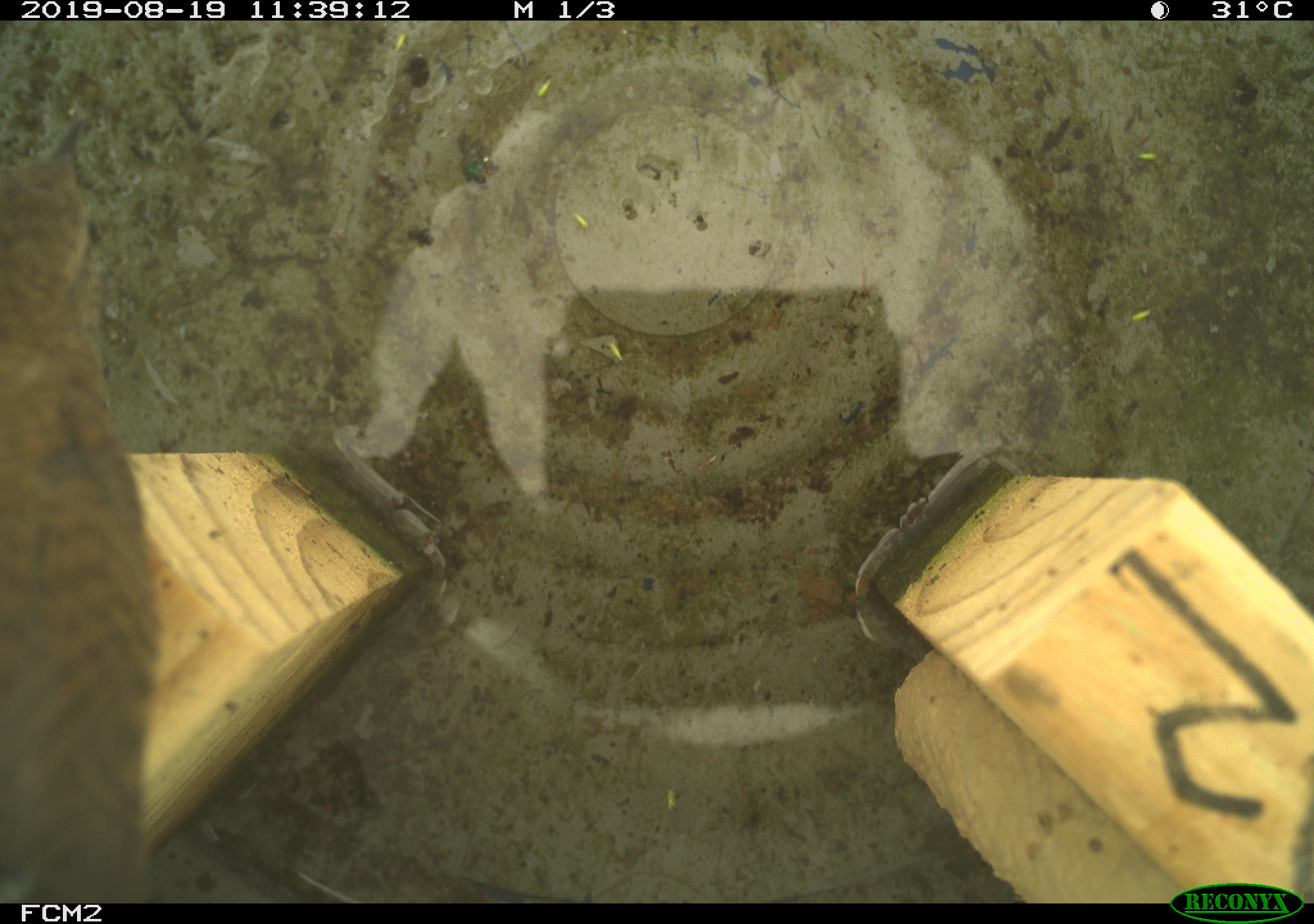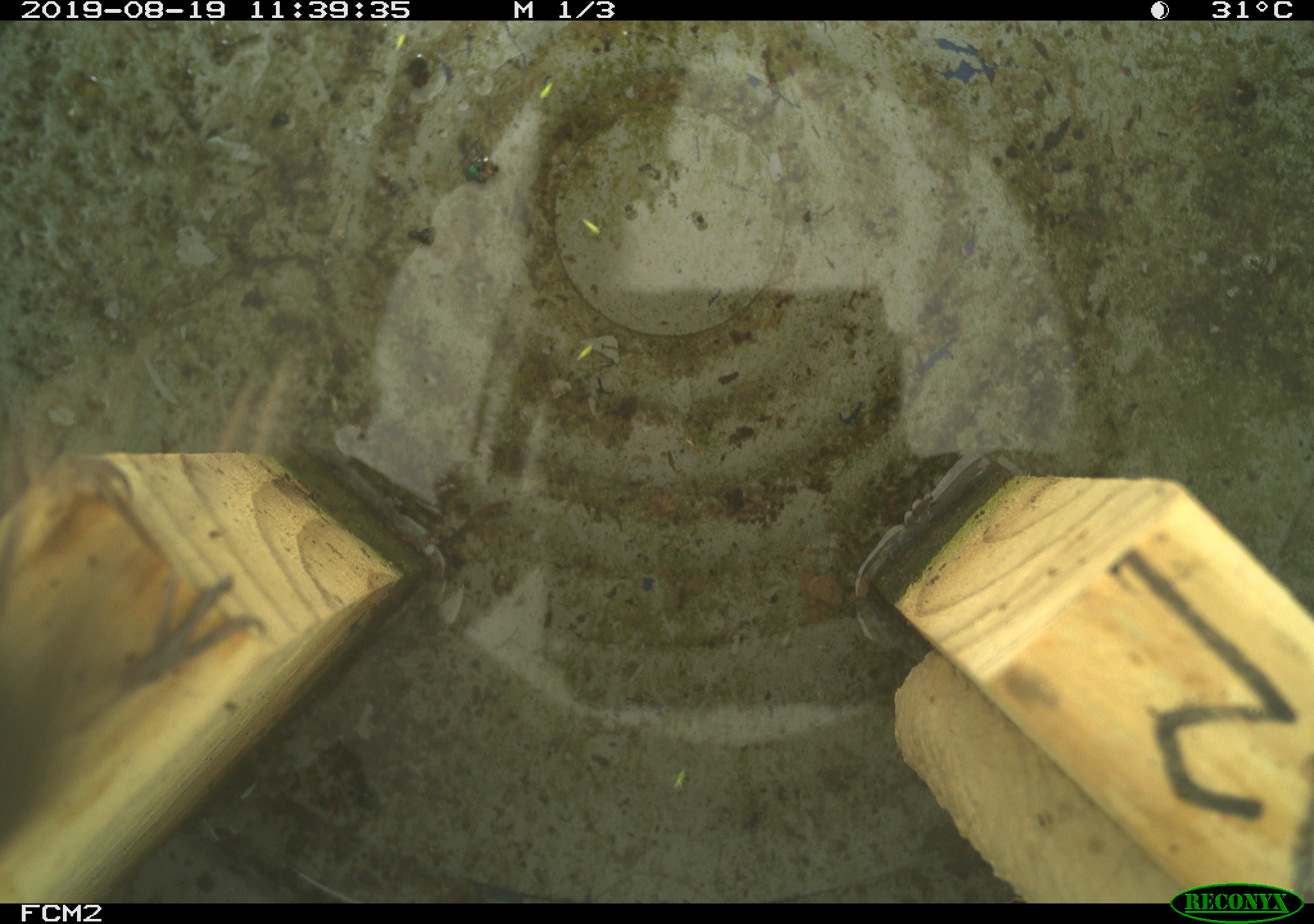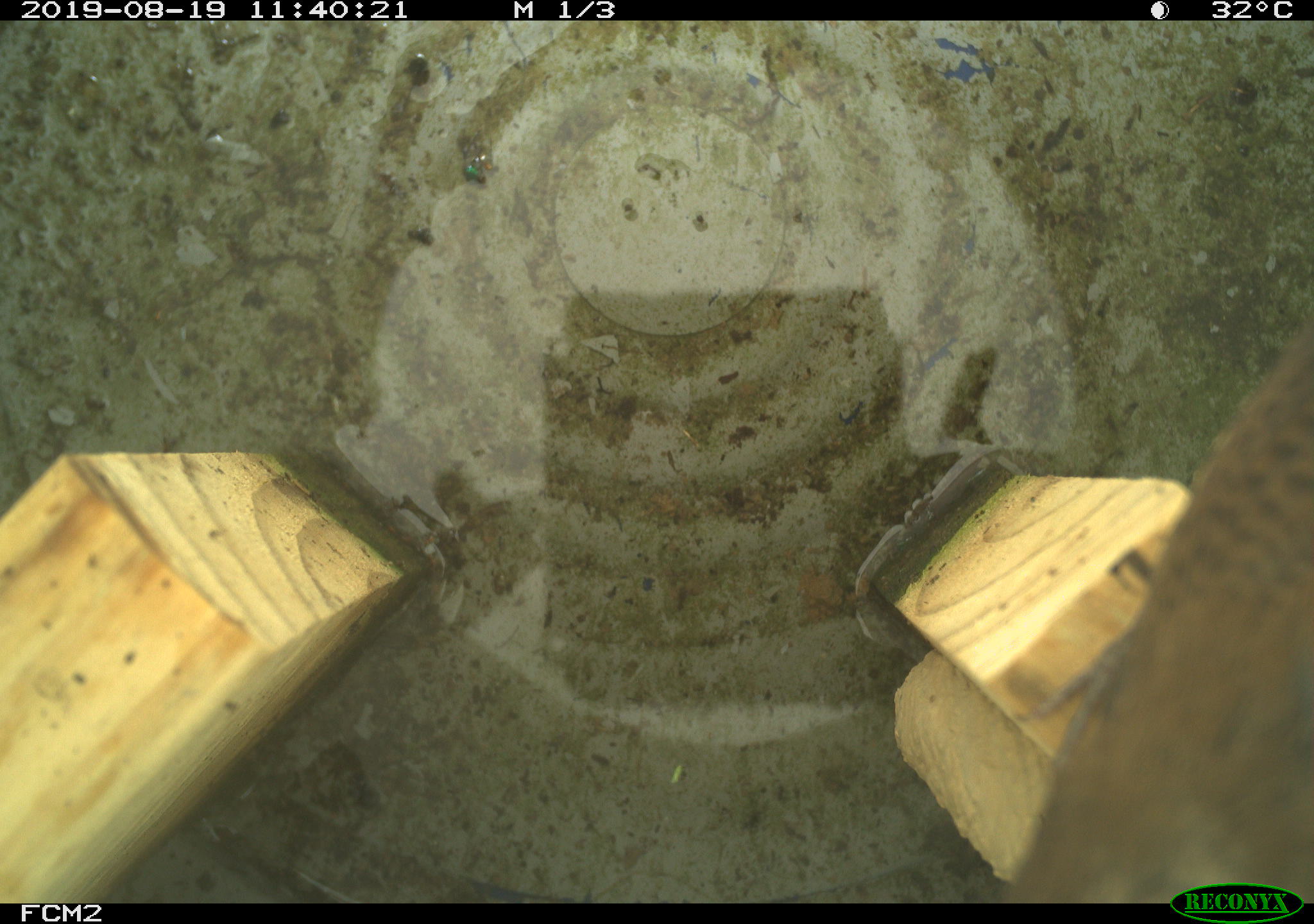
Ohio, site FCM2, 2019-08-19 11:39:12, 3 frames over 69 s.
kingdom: Animalia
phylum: Chordata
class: Aves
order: Passeriformes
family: Troglodytidae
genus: Troglodytes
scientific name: Troglodytes aedon aedon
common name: northern house wren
Northern house wren (Troglodytes aedon aedon).